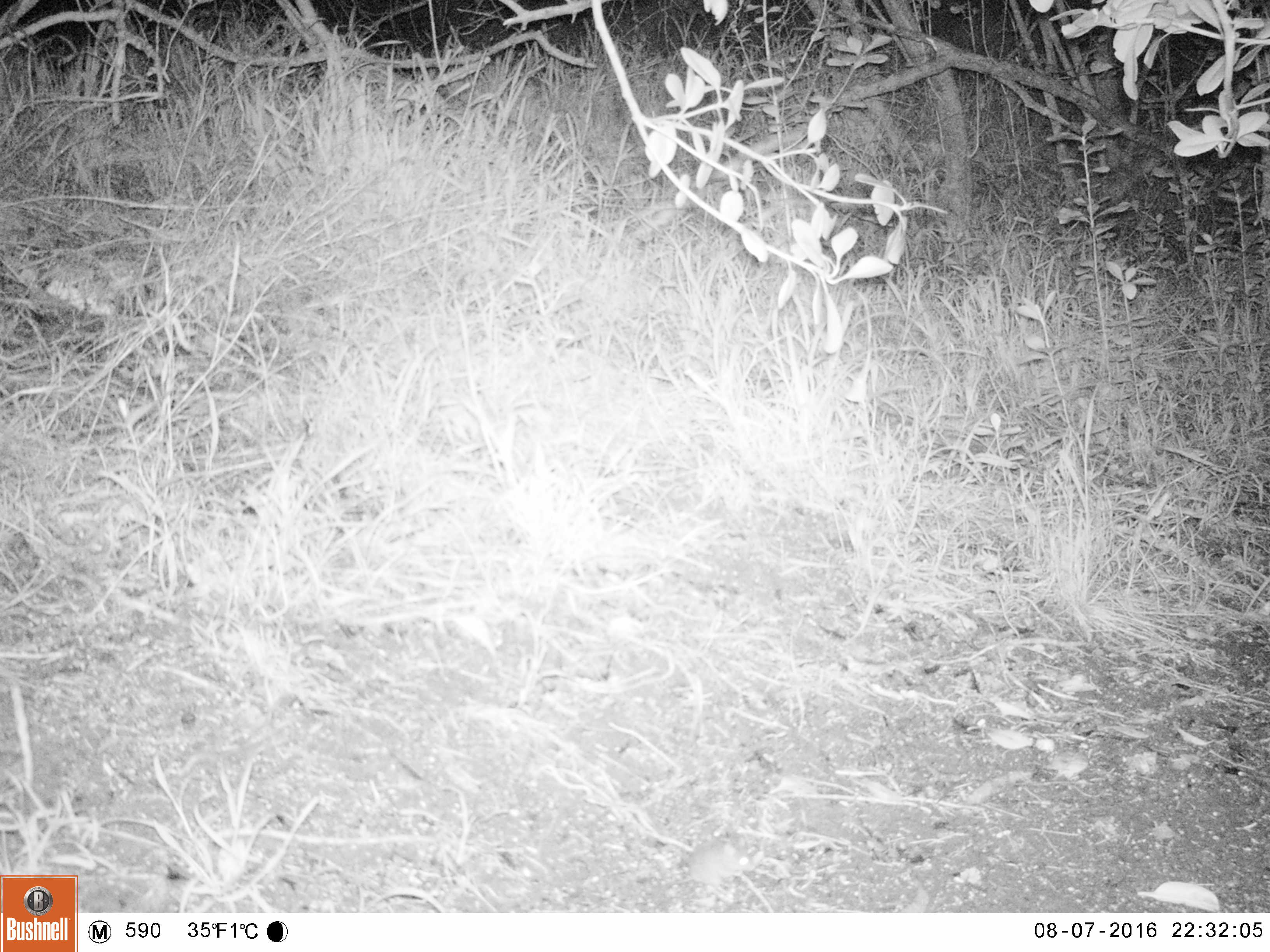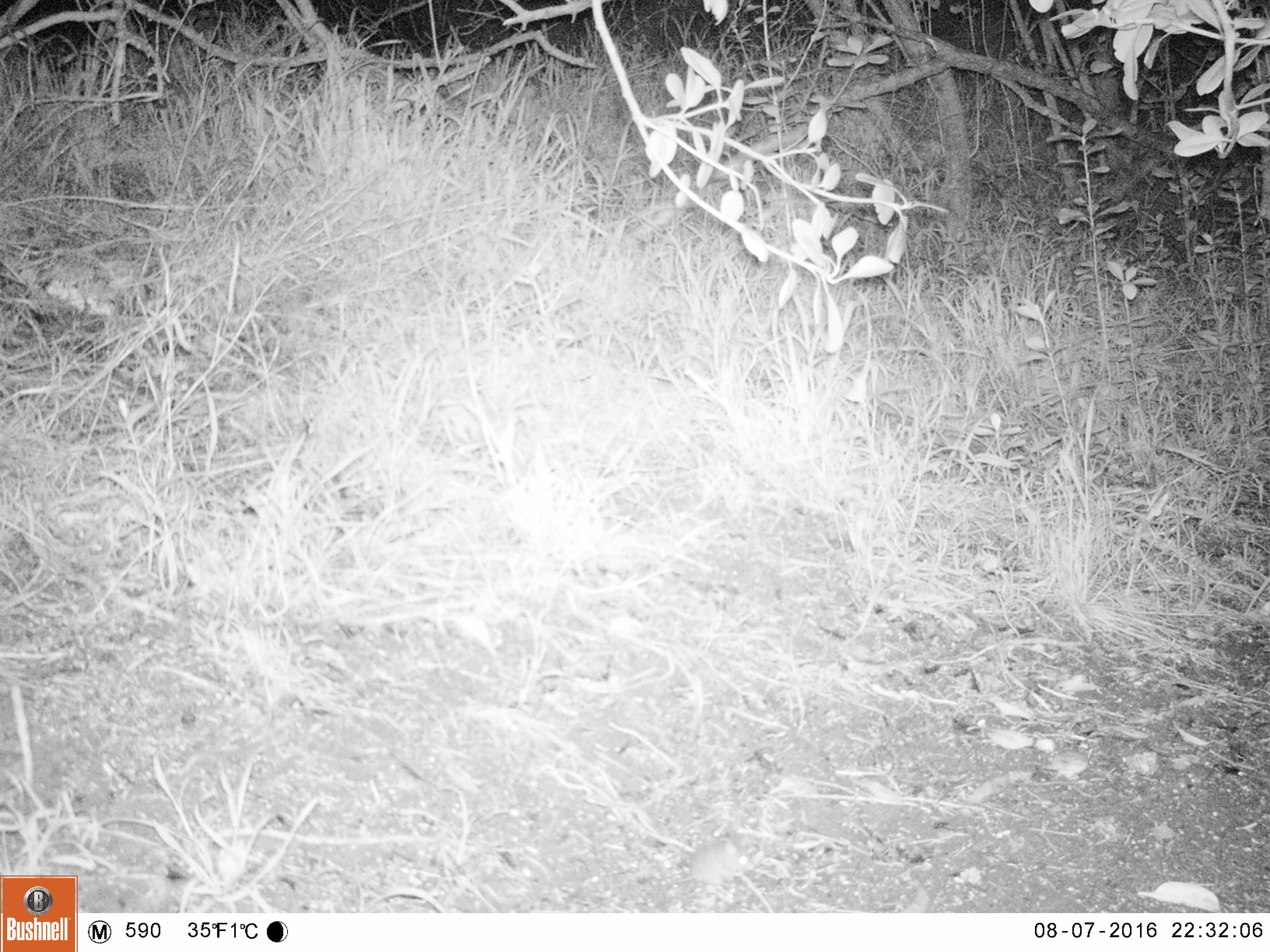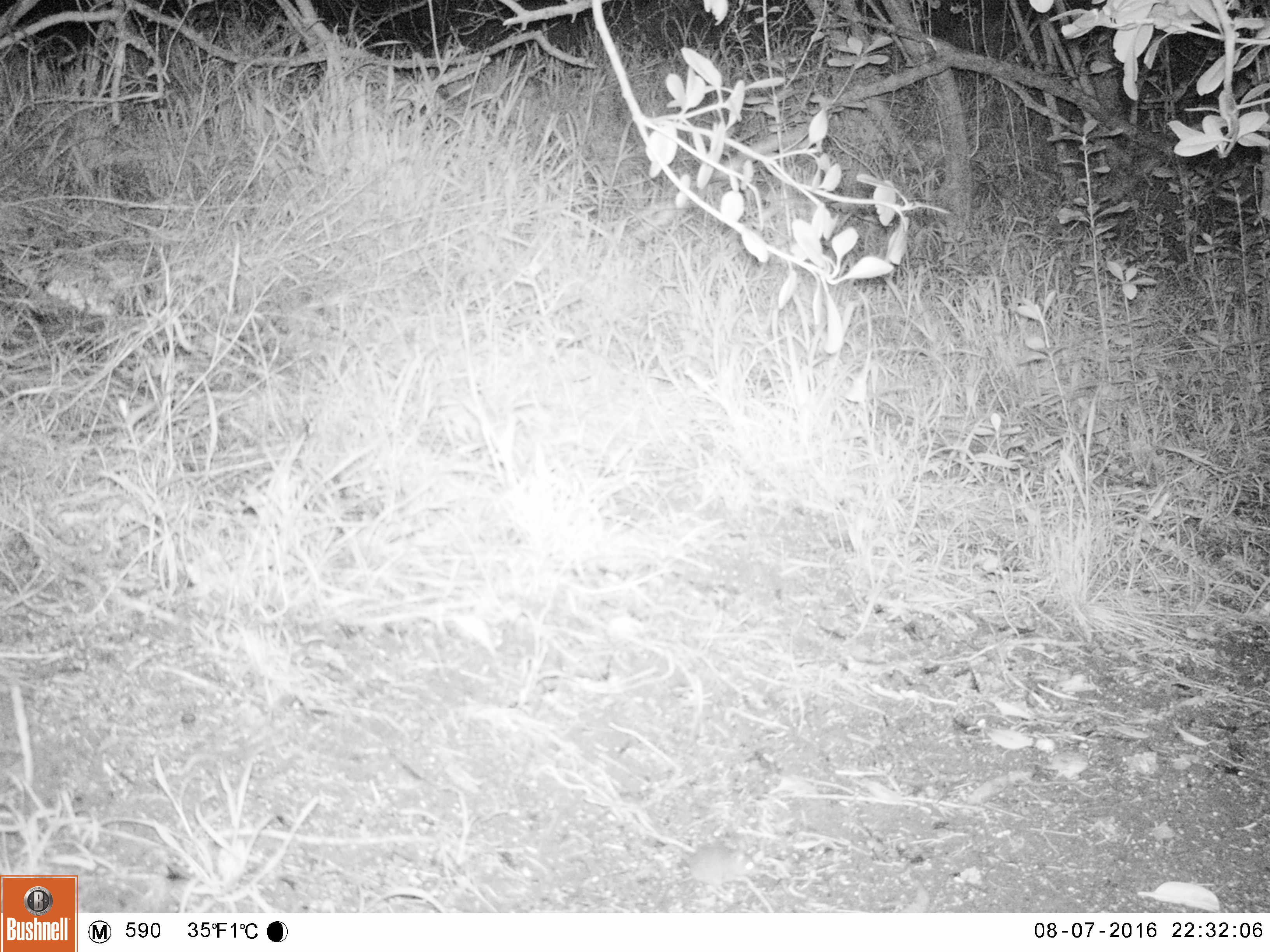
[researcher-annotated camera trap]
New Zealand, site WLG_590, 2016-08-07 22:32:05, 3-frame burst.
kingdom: Animalia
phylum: Chordata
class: Mammalia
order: Rodentia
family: Muridae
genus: Mus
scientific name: Mus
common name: mouse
Mouse (Mus).